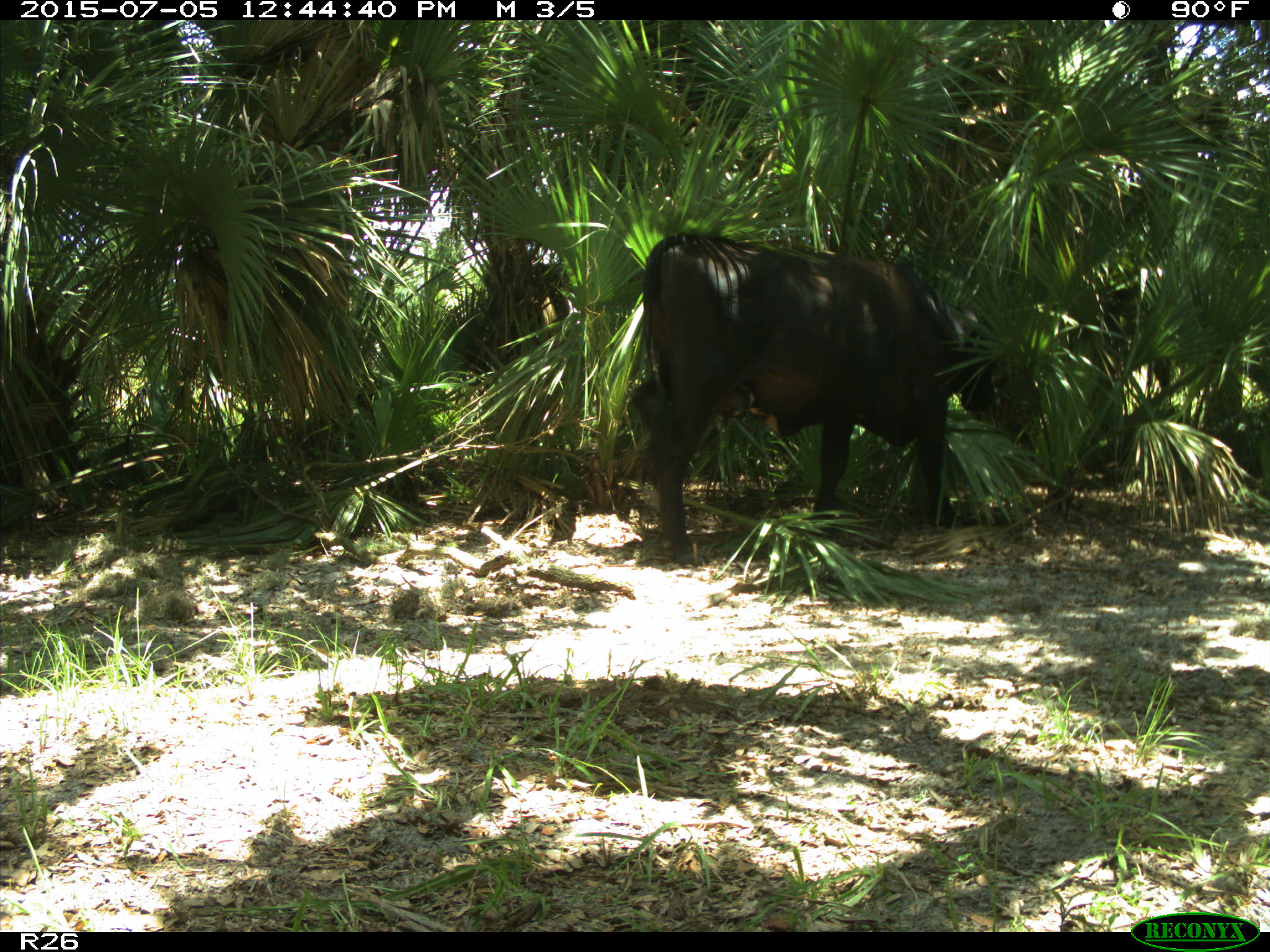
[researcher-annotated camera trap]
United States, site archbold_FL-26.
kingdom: Animalia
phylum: Chordata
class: Mammalia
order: Artiodactyla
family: Bovidae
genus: Bos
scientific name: Bos taurus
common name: domestic cow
Bos taurus (domestic cow).